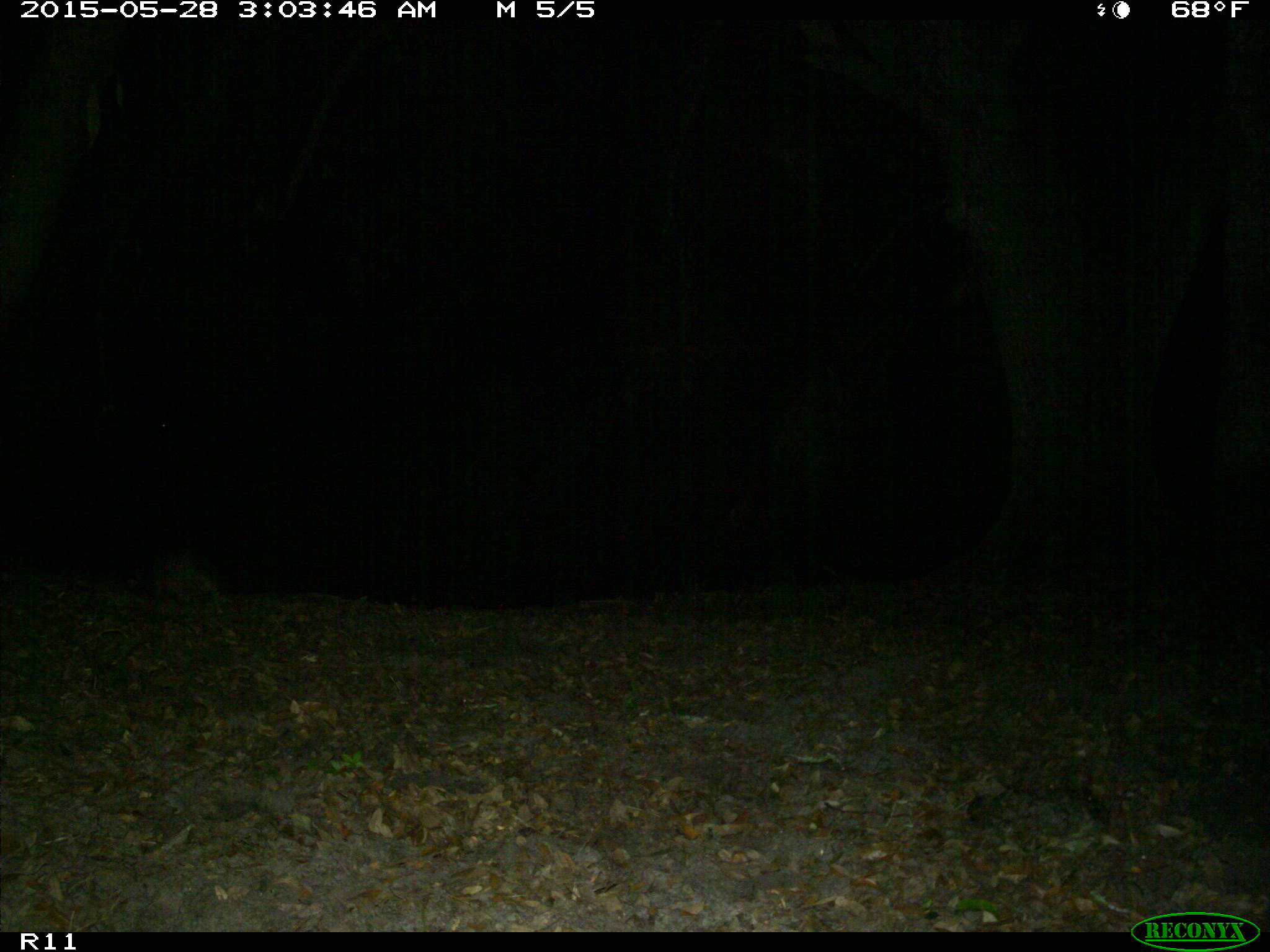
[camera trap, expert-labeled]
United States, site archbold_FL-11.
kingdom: Animalia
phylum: Chordata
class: Mammalia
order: Cingulata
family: Dasypodidae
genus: Dasypus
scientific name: Dasypus novemcinctus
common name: nine-banded armadillo